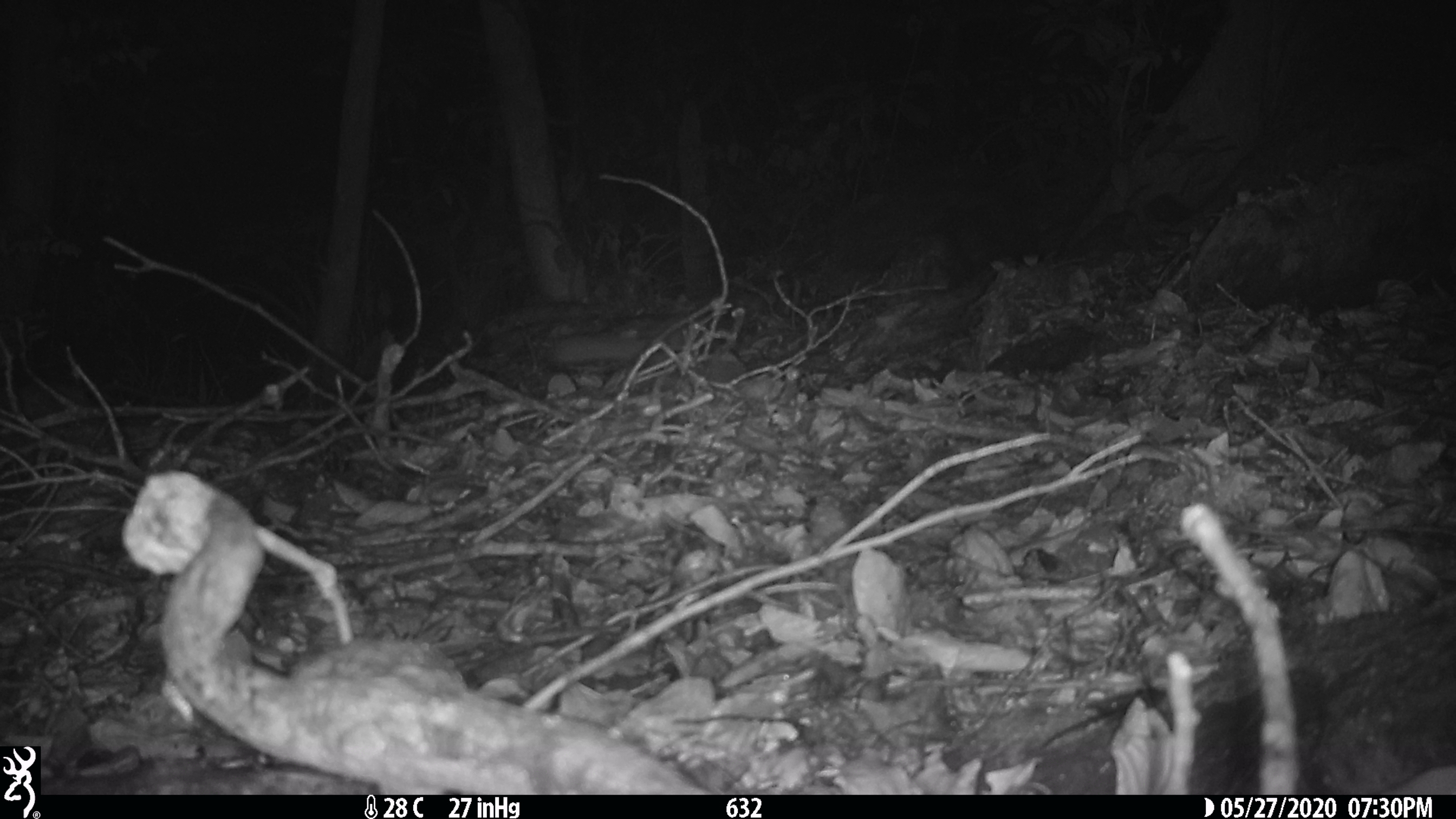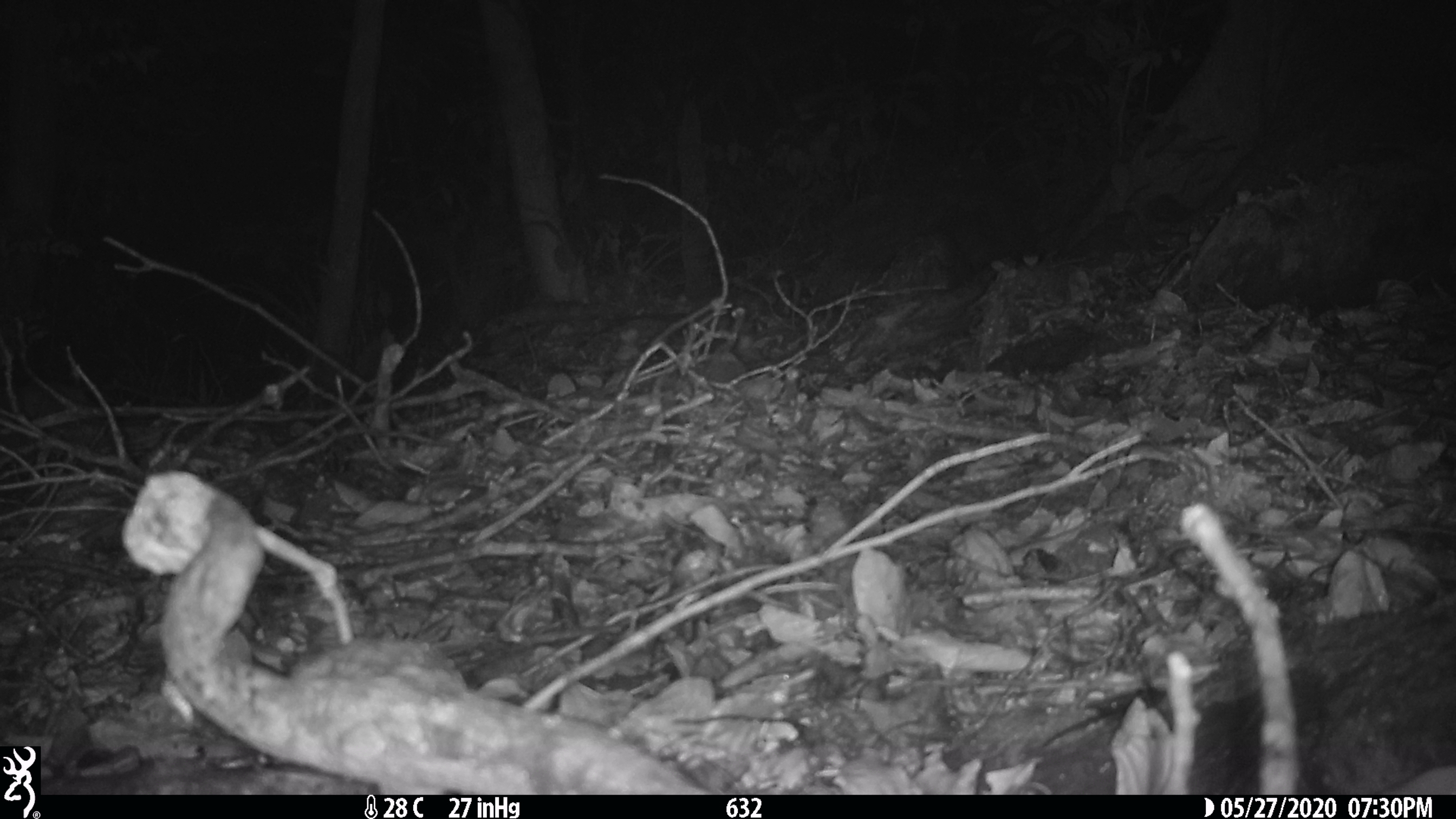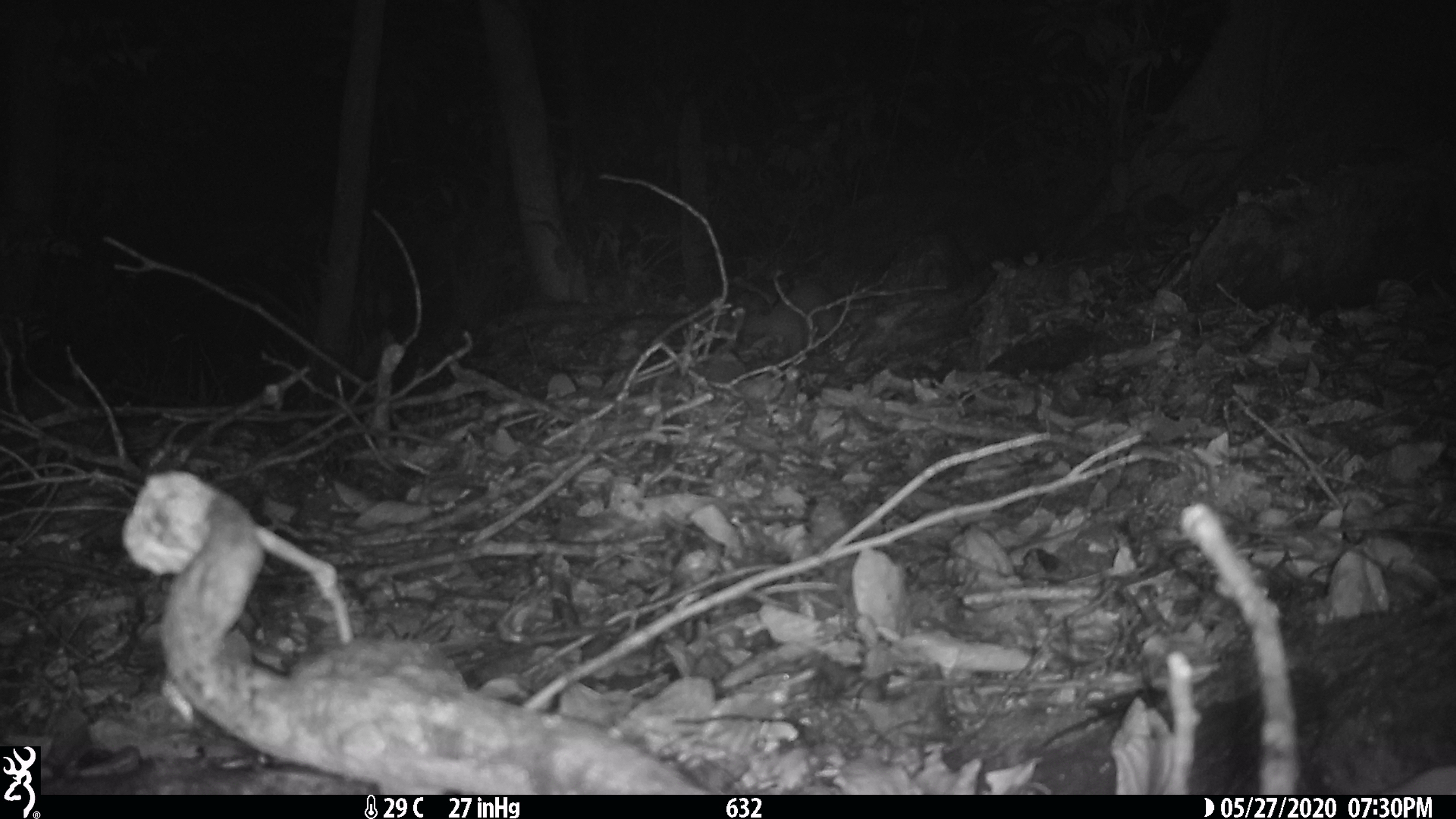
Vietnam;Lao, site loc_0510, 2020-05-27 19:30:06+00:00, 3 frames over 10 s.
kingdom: Animalia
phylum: Chordata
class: Mammalia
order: Carnivora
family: Mustelidae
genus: Melogale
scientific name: Melogale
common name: ferret badger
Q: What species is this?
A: Ferret badger (Melogale).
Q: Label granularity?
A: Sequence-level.